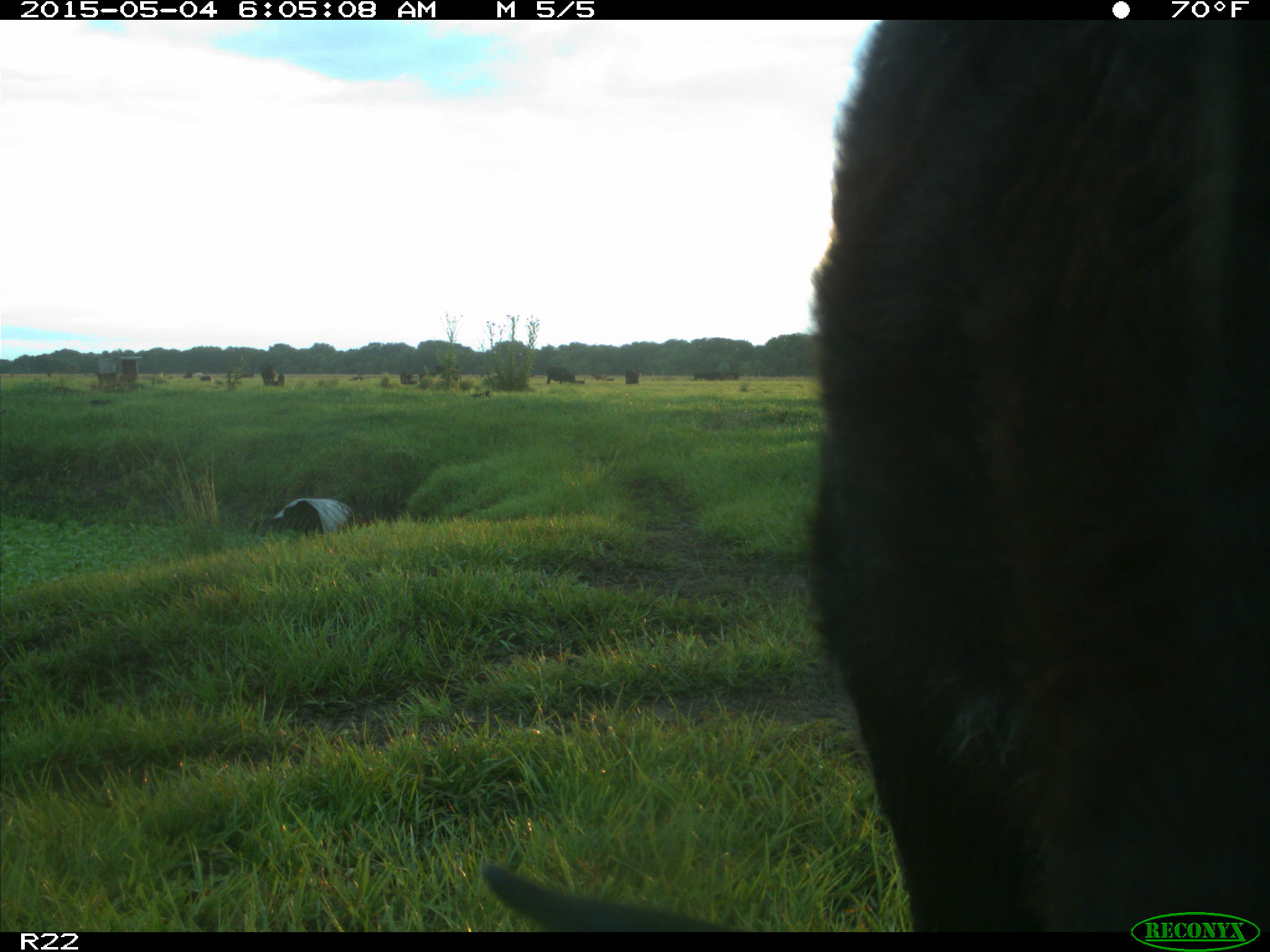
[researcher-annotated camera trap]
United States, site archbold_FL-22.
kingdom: Animalia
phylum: Chordata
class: Mammalia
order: Artiodactyla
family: Bovidae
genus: Bos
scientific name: Bos taurus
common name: domestic cow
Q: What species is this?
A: Bos taurus (domestic cow).